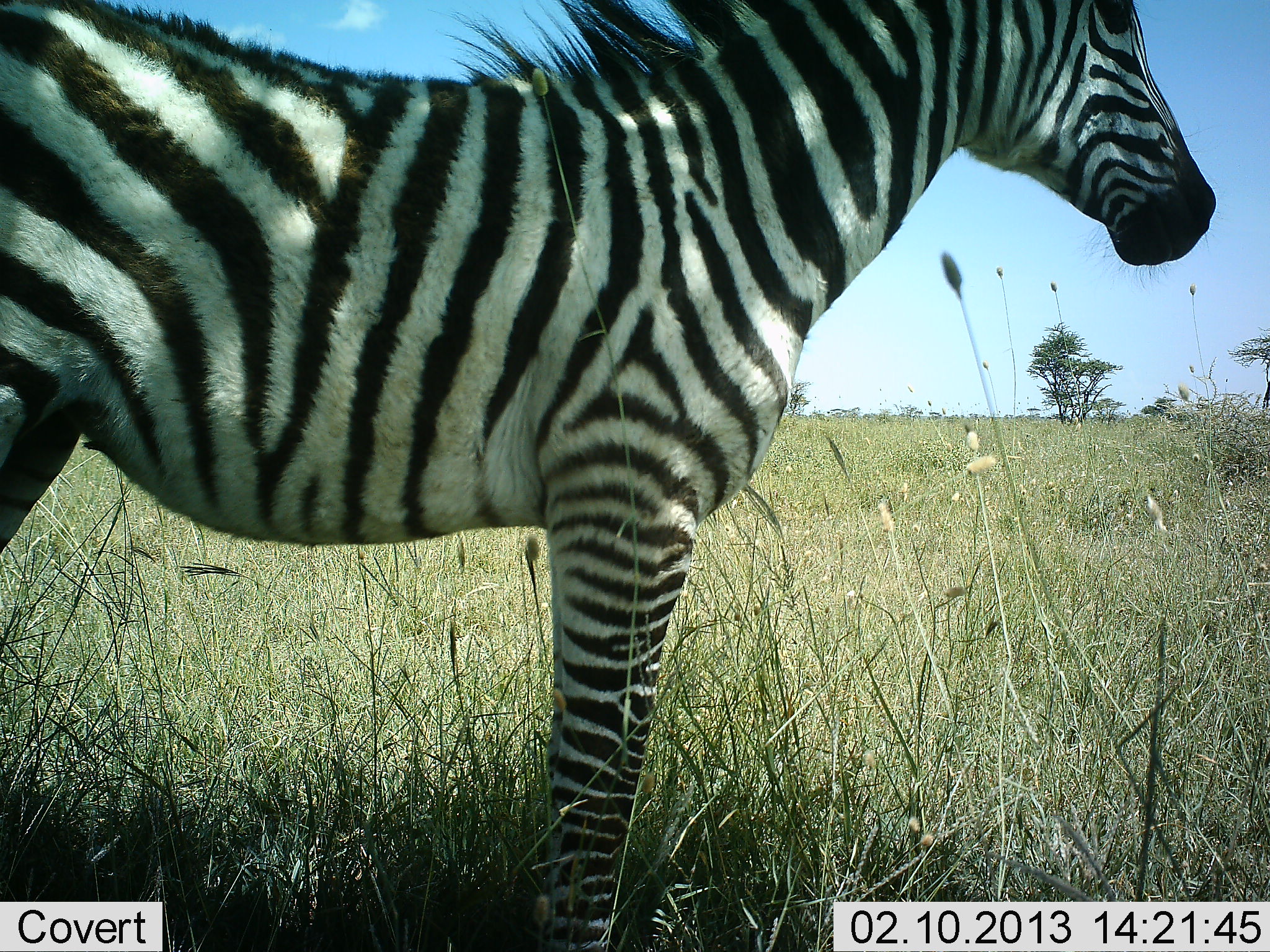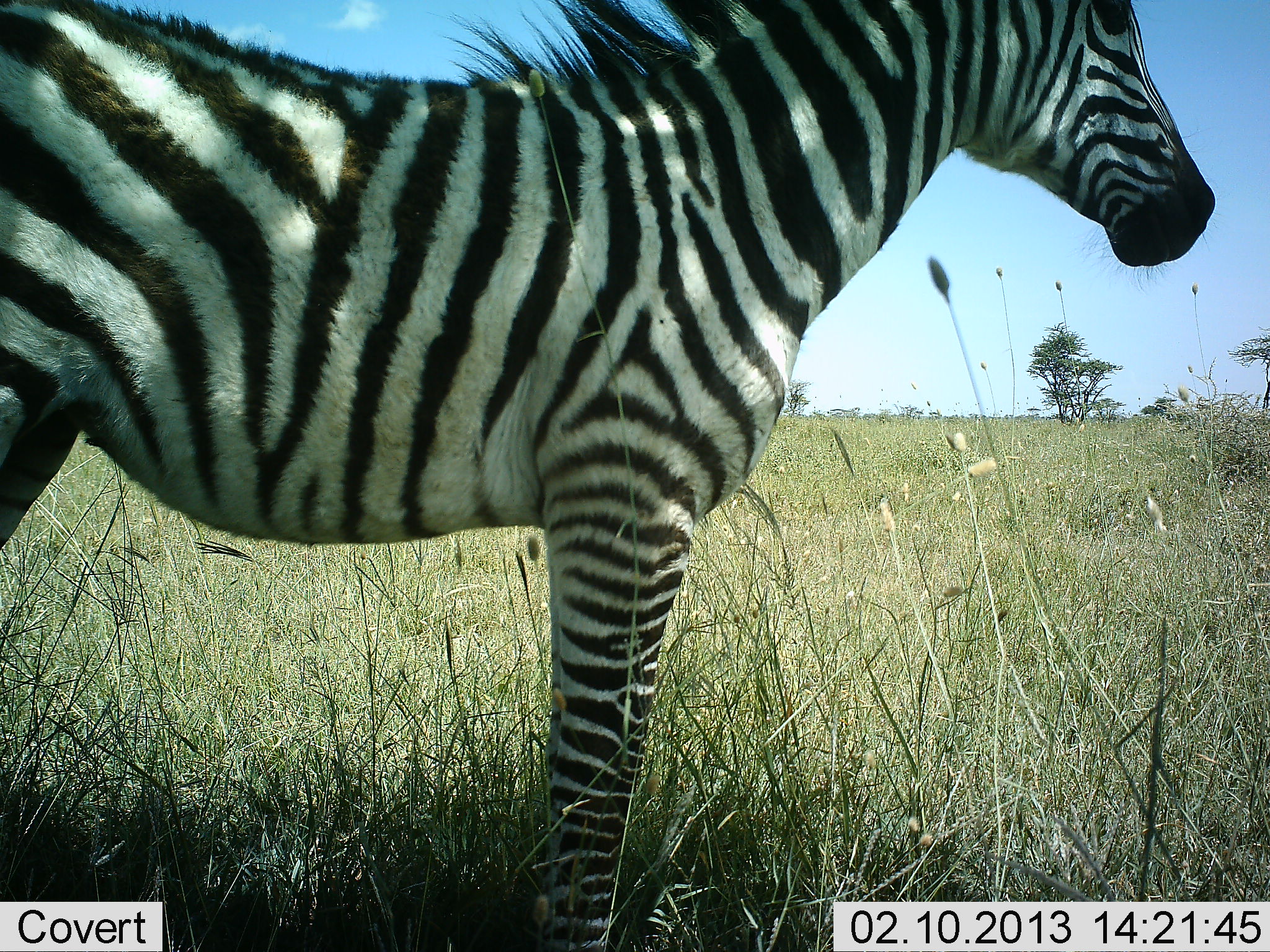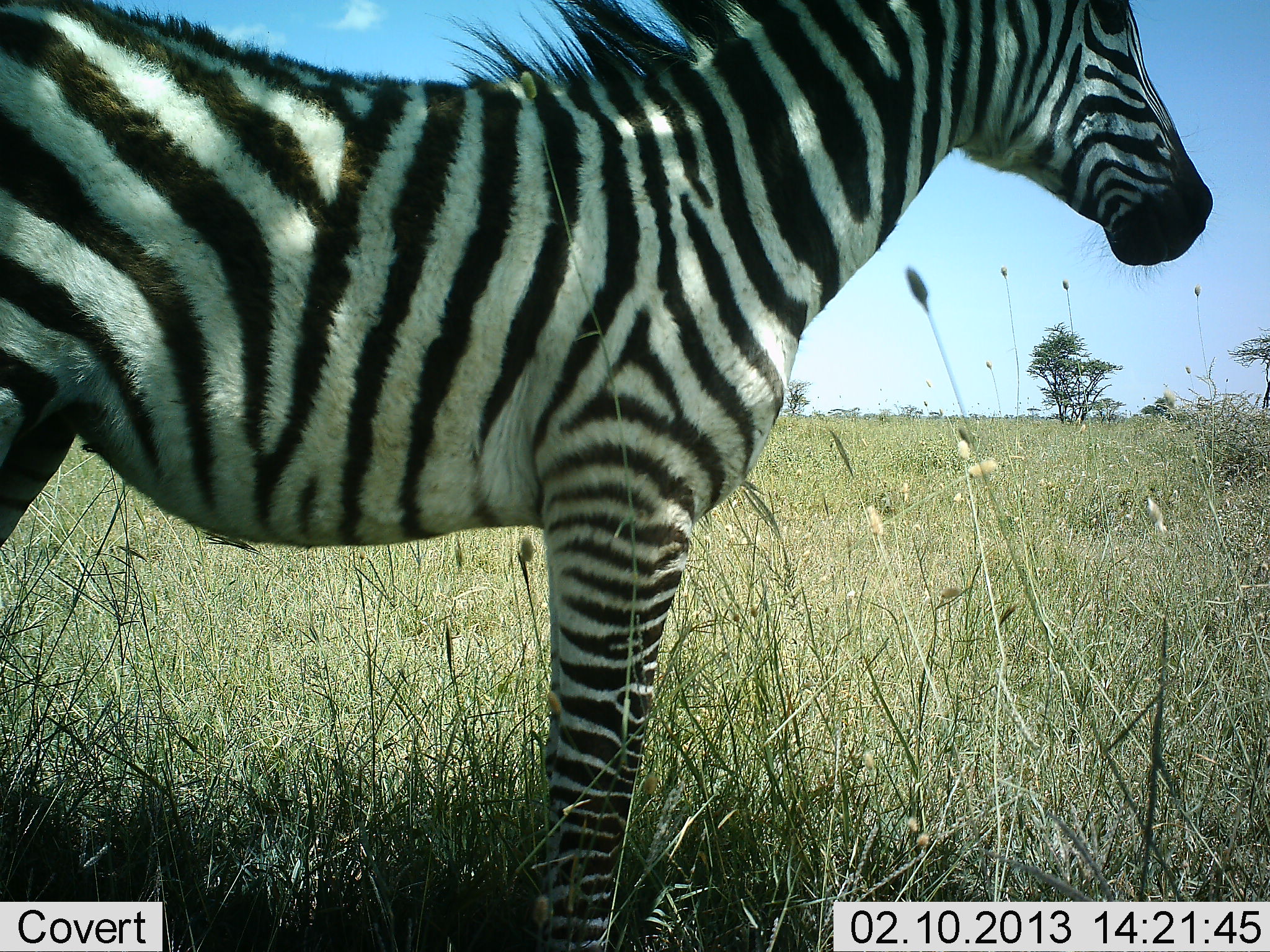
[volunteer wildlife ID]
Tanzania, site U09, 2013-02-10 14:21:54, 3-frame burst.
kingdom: Animalia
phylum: Chordata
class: Mammalia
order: Perissodactyla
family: Equidae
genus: Equus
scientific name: Equus quagga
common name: plains zebra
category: zebra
Zebra (plains zebra) (Equus quagga), count 1. Behavior (volunteer vote fractions): standing 97%, resting 8%, moving 0%, interacting 0%. Young present (vote fraction): 37%. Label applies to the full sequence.